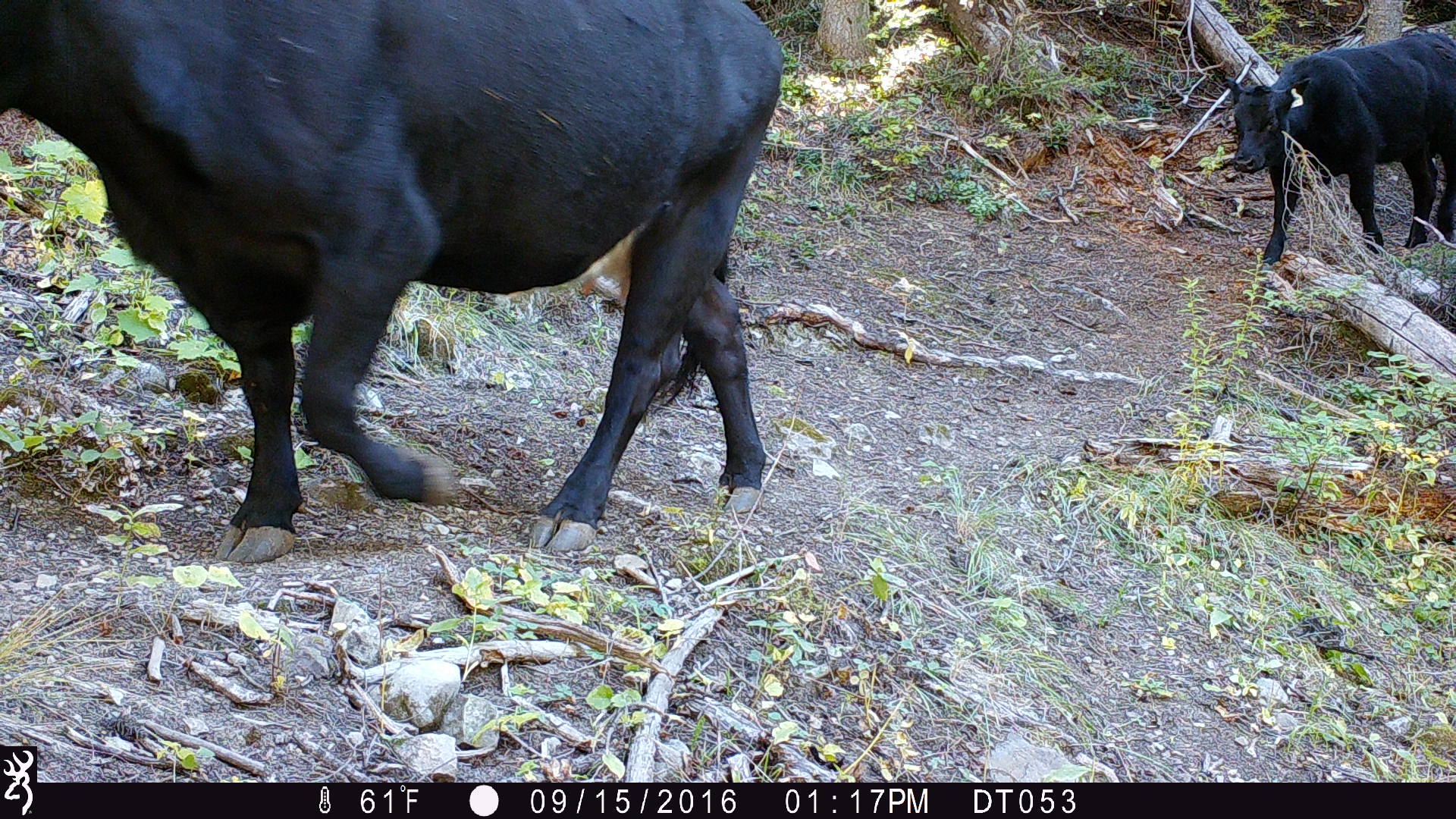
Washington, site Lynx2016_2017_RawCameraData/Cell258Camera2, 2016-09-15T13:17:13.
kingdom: Animalia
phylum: Chordata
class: Mammalia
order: Artiodactyla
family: Bovidae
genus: Bos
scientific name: Bos taurus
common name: domestic cattle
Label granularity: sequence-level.